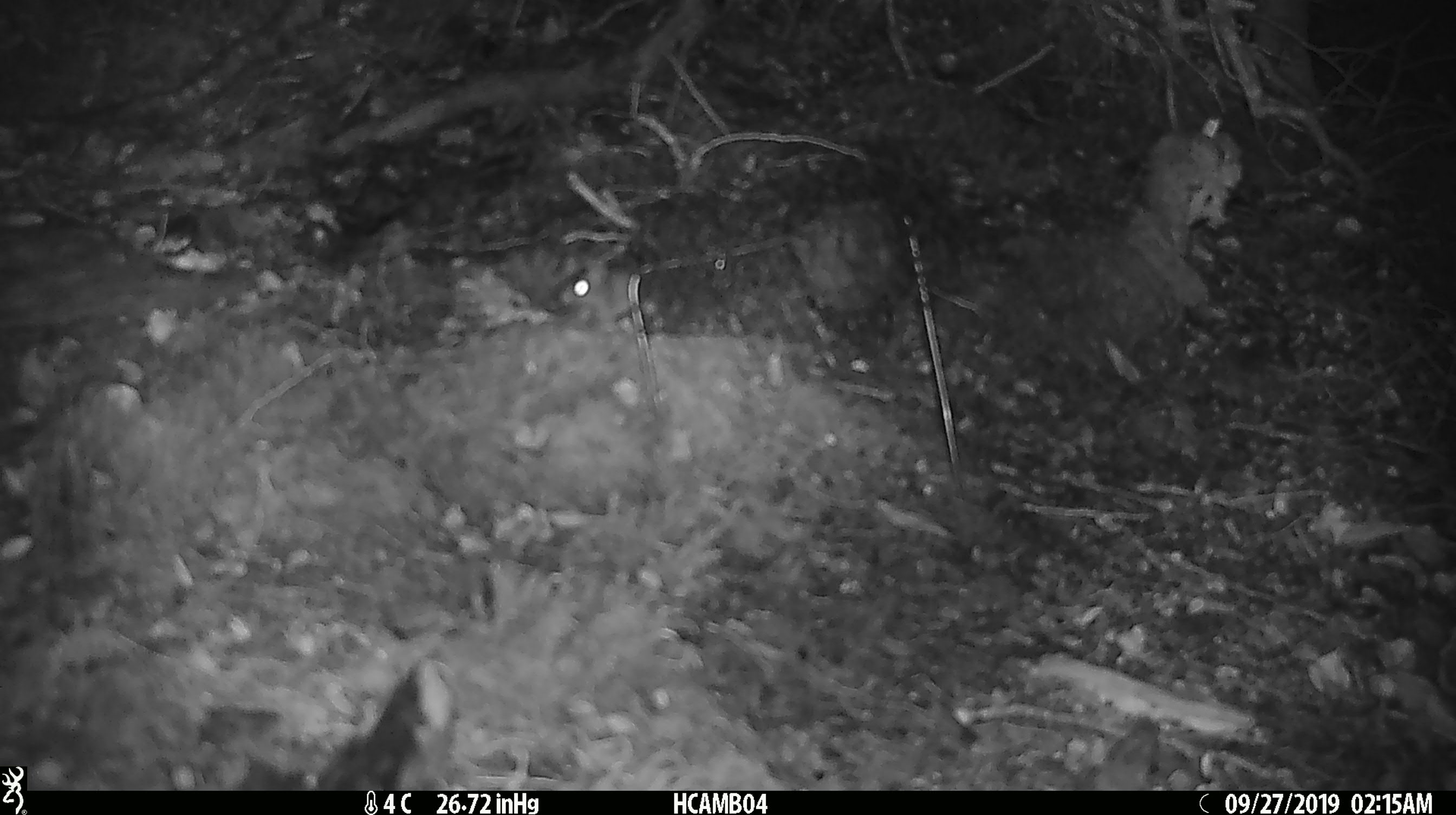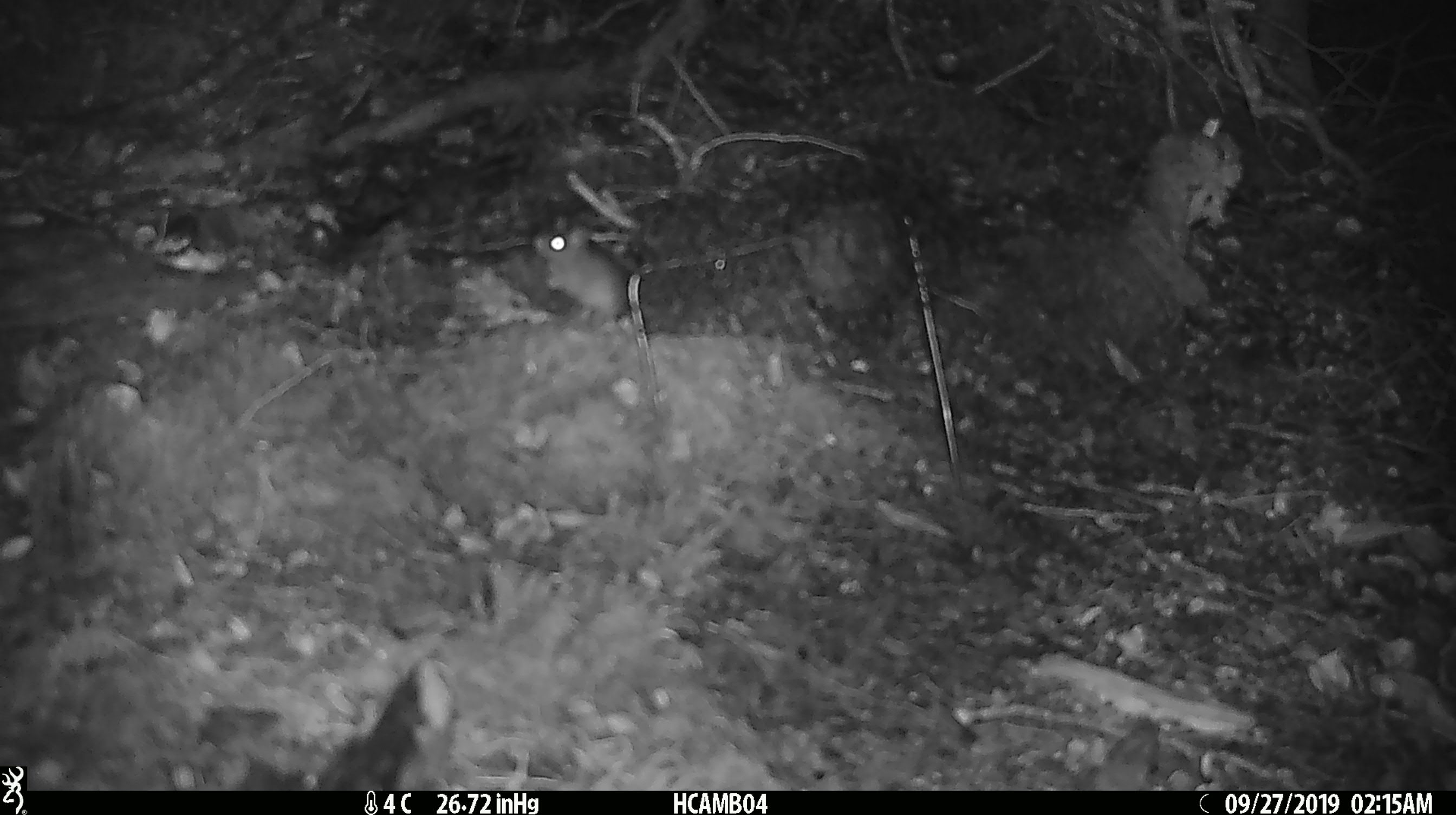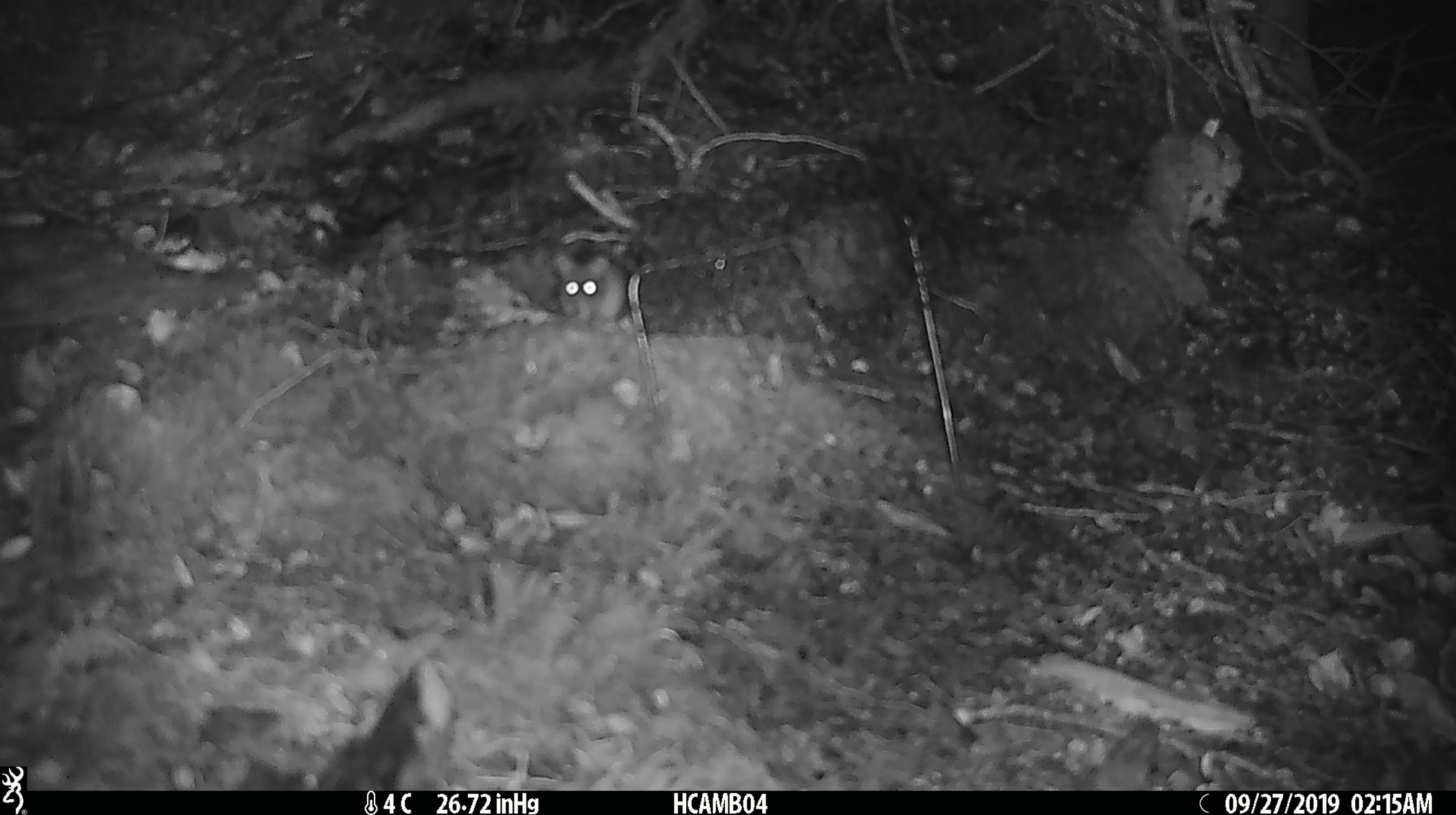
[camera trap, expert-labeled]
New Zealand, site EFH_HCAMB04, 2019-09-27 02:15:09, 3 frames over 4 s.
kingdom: Animalia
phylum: Chordata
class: Mammalia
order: Rodentia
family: Muridae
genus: Mus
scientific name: Mus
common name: mouse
Mouse (Mus).